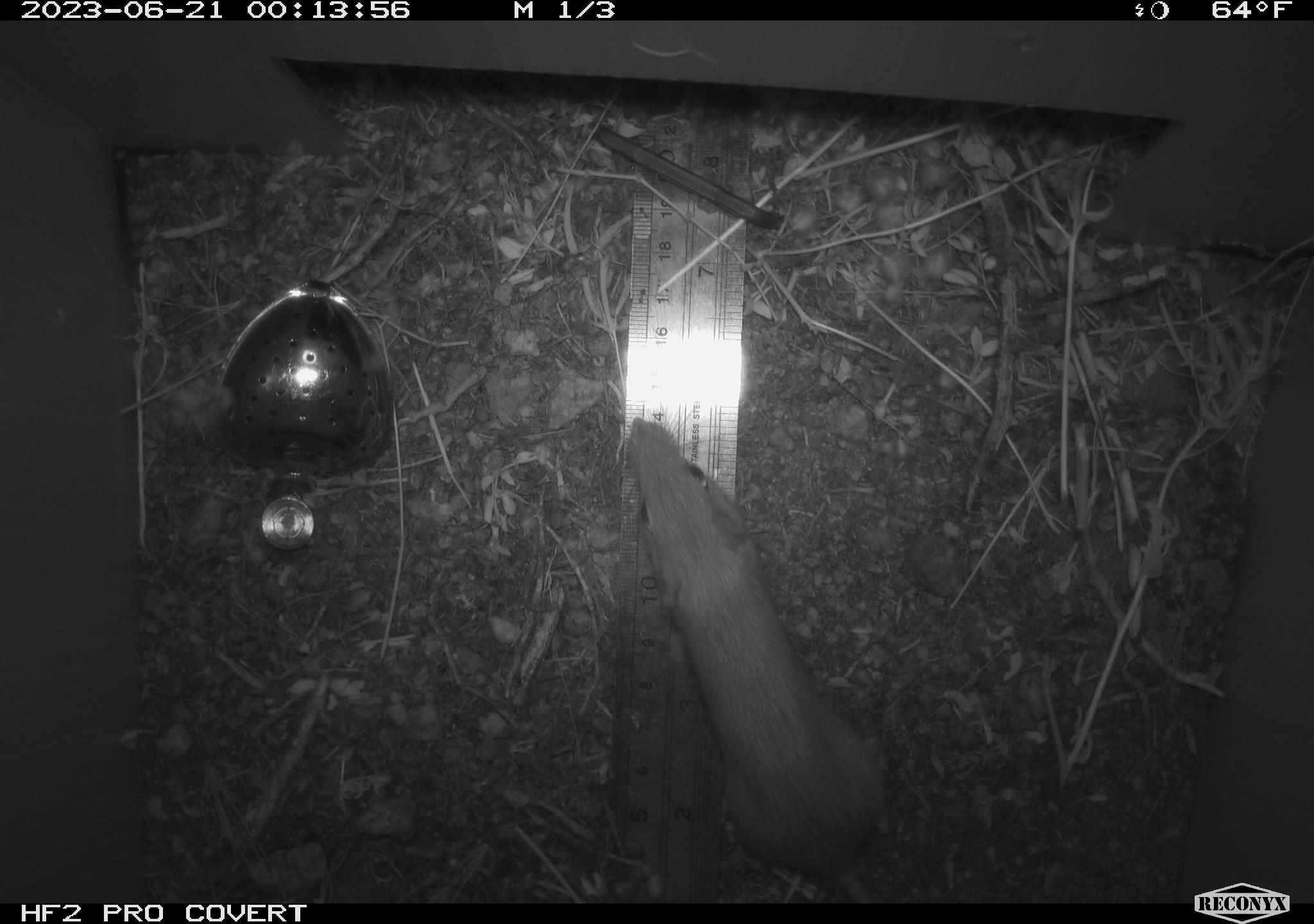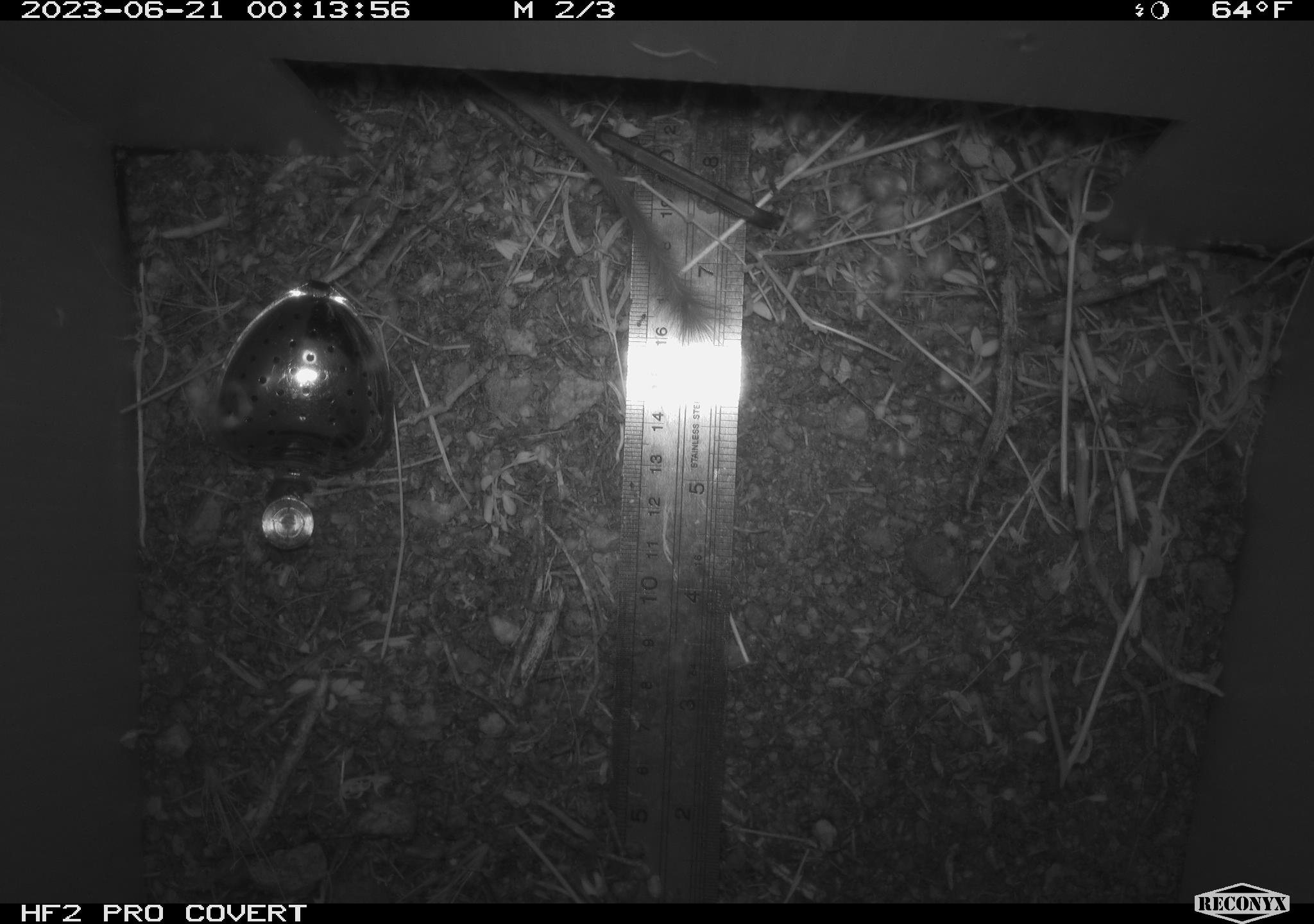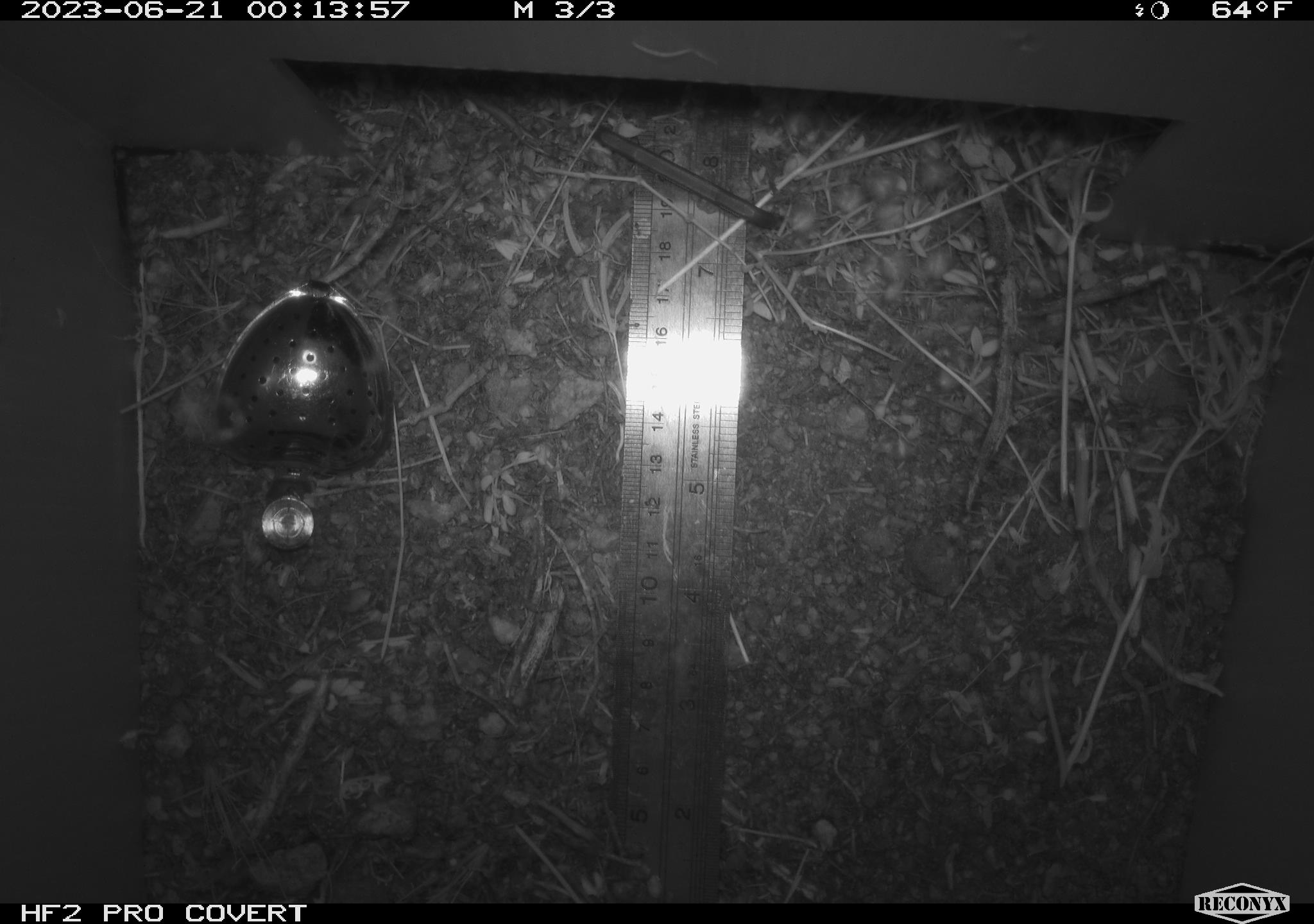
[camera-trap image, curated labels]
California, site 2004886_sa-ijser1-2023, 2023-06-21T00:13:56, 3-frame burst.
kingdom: Animalia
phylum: Chordata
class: Mammalia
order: Rodentia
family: Heteromyidae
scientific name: Heteromyidae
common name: kangaroo rats and pocket mice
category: heteromyidae family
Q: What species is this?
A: Heteromyidae family (kangaroo rats and pocket mice) (Heteromyidae).